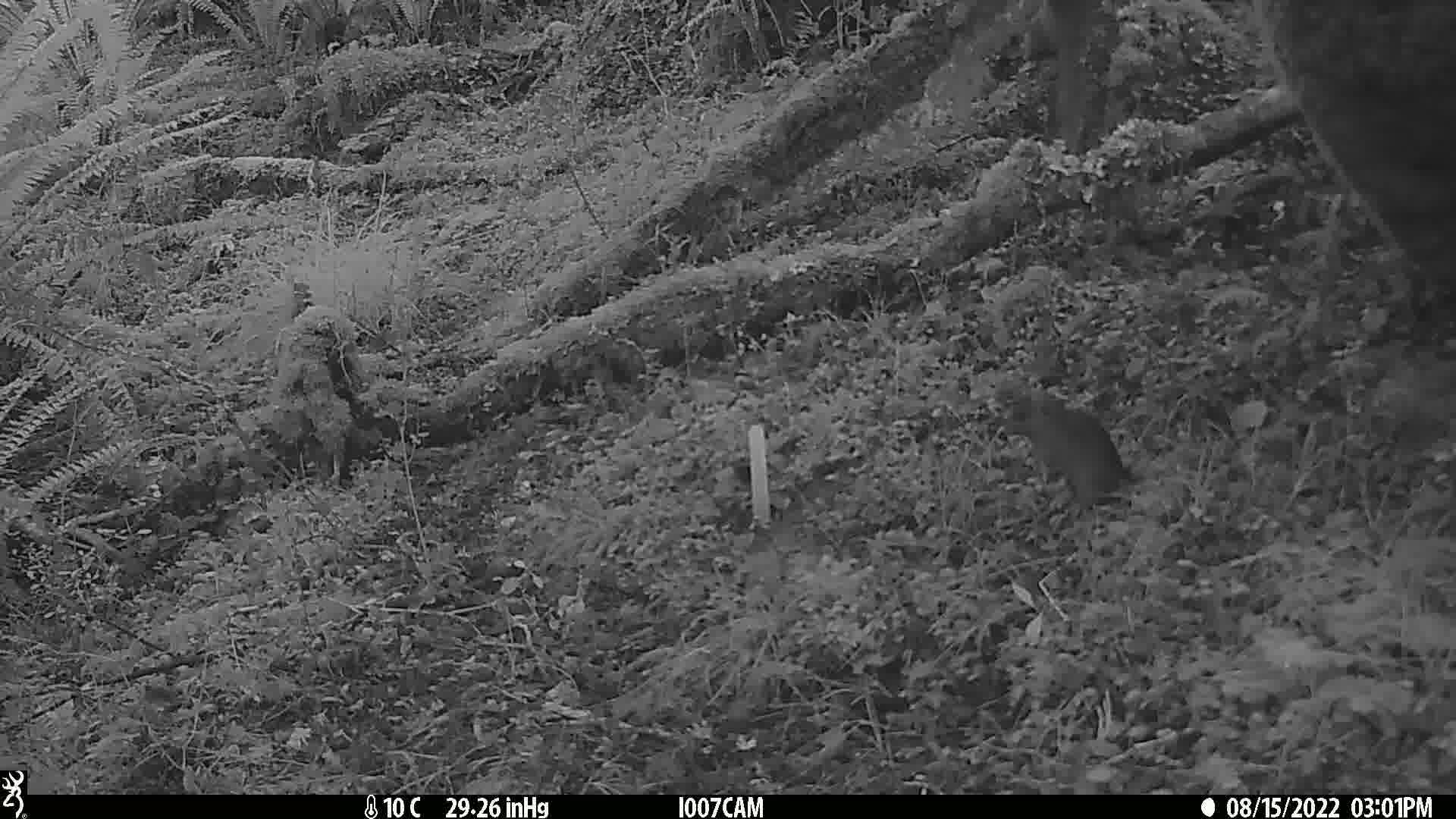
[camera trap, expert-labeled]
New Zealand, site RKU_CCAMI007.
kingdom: Animalia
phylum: Chordata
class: Mammalia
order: Rodentia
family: Muridae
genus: Rattus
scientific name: Rattus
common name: rat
Rat (Rattus).